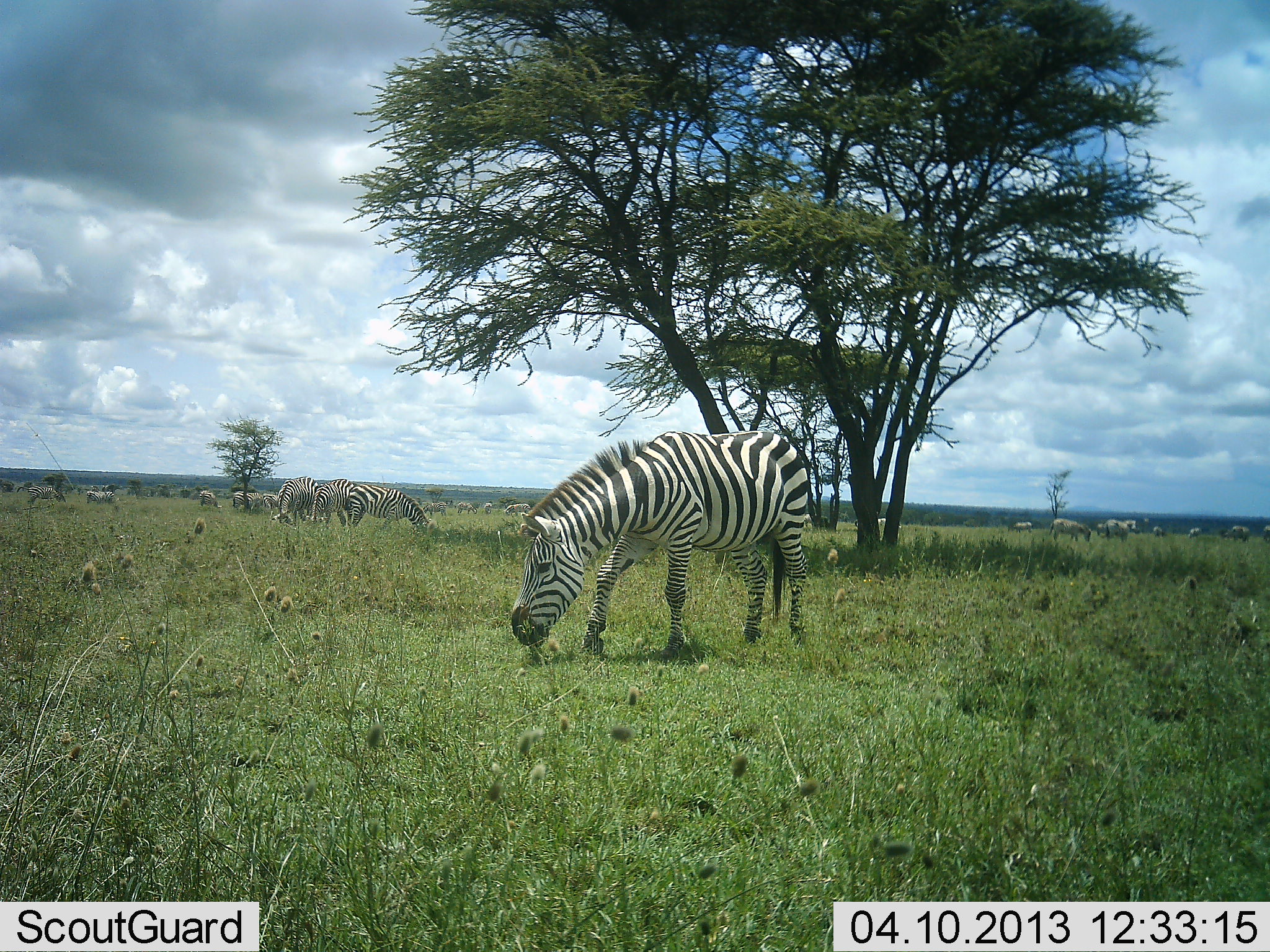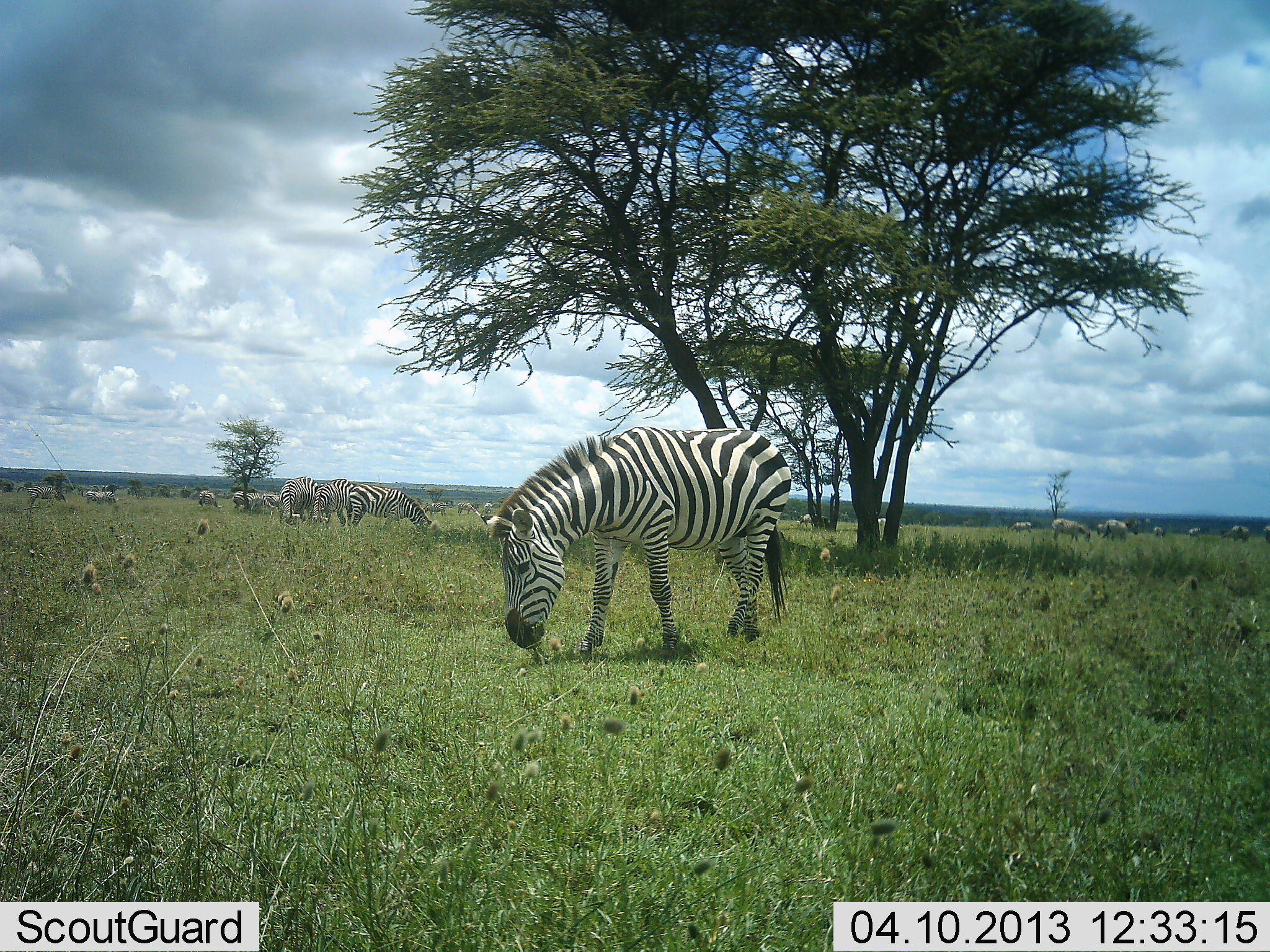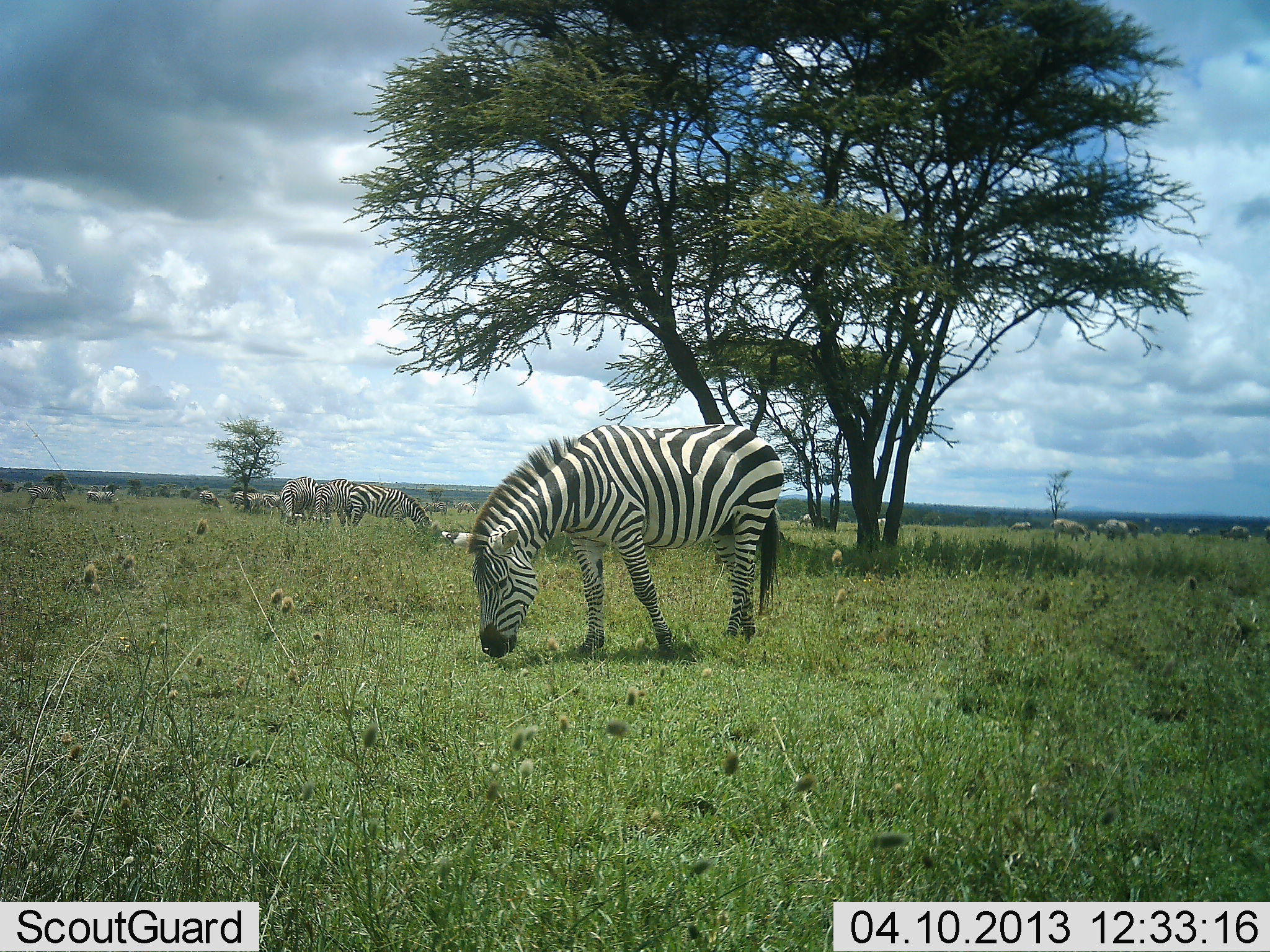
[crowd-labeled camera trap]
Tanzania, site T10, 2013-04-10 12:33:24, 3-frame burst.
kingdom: Animalia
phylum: Chordata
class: Mammalia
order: Perissodactyla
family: Equidae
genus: Equus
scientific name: Equus quagga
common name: plains zebra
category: zebra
Zebra (plains zebra) (Equus quagga), count 11-50. Behavior (volunteer vote fractions): standing 29%, resting 0%, moving 10%, interacting 0%. Young present (vote fraction): 0%. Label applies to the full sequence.